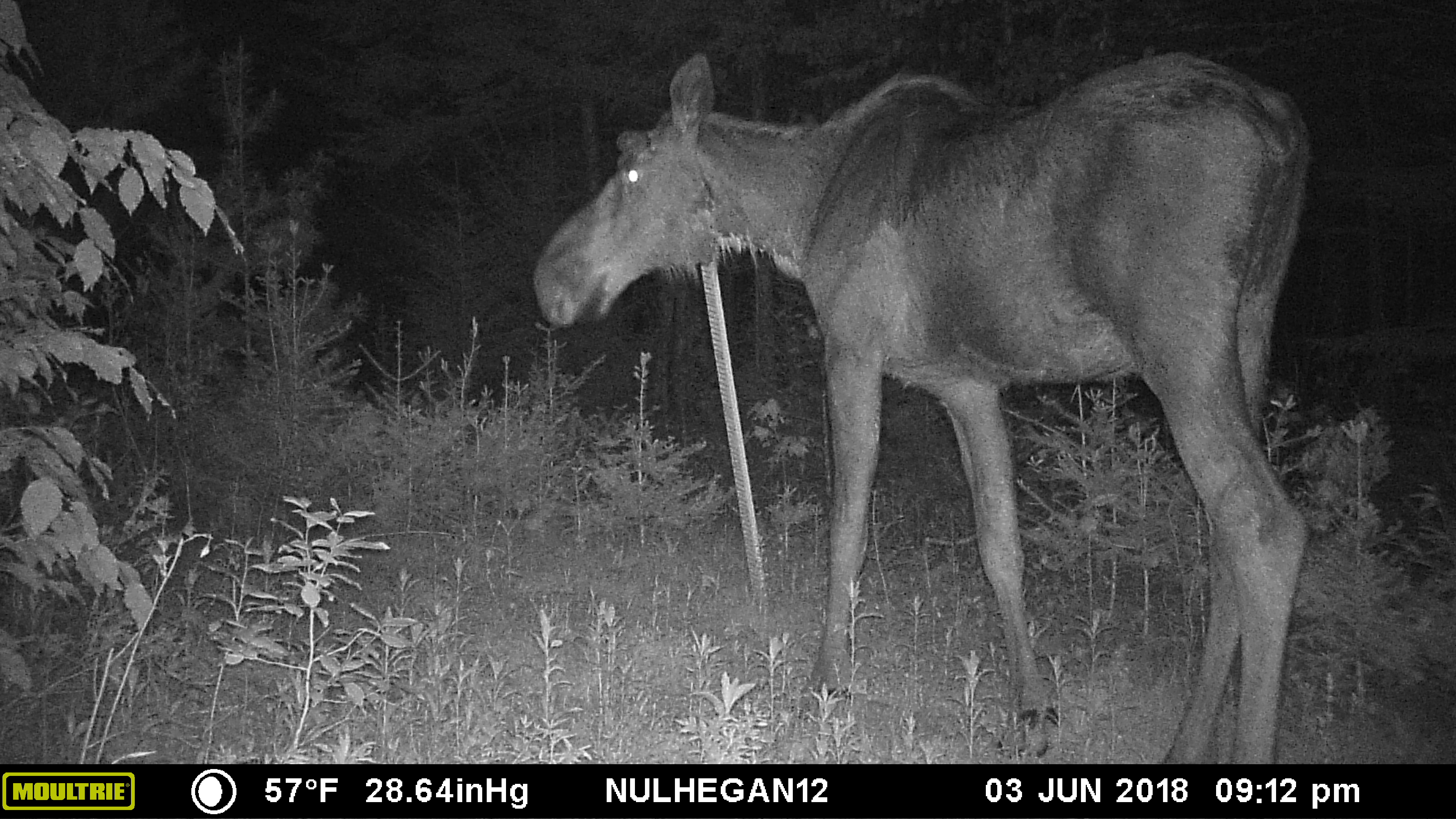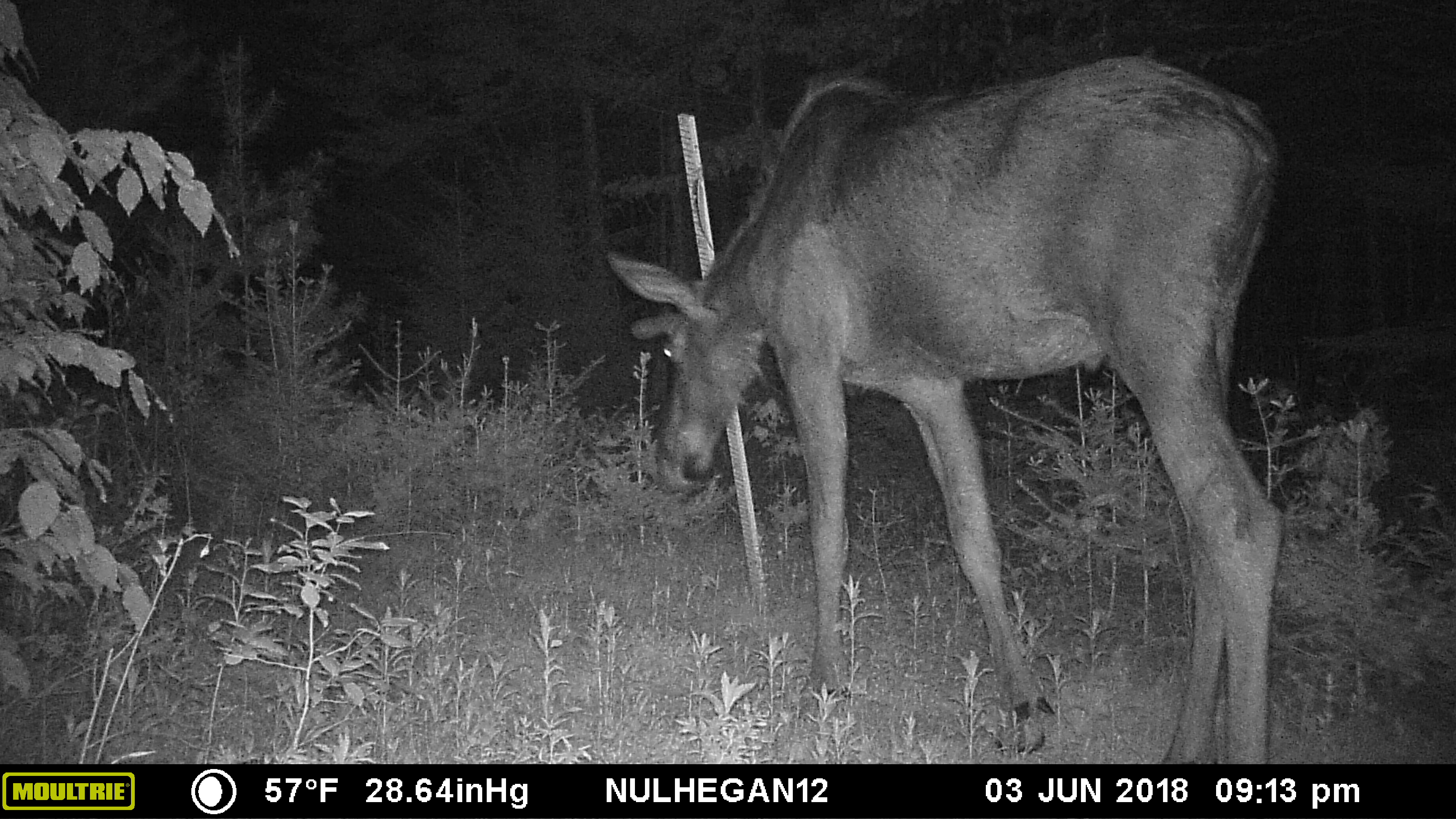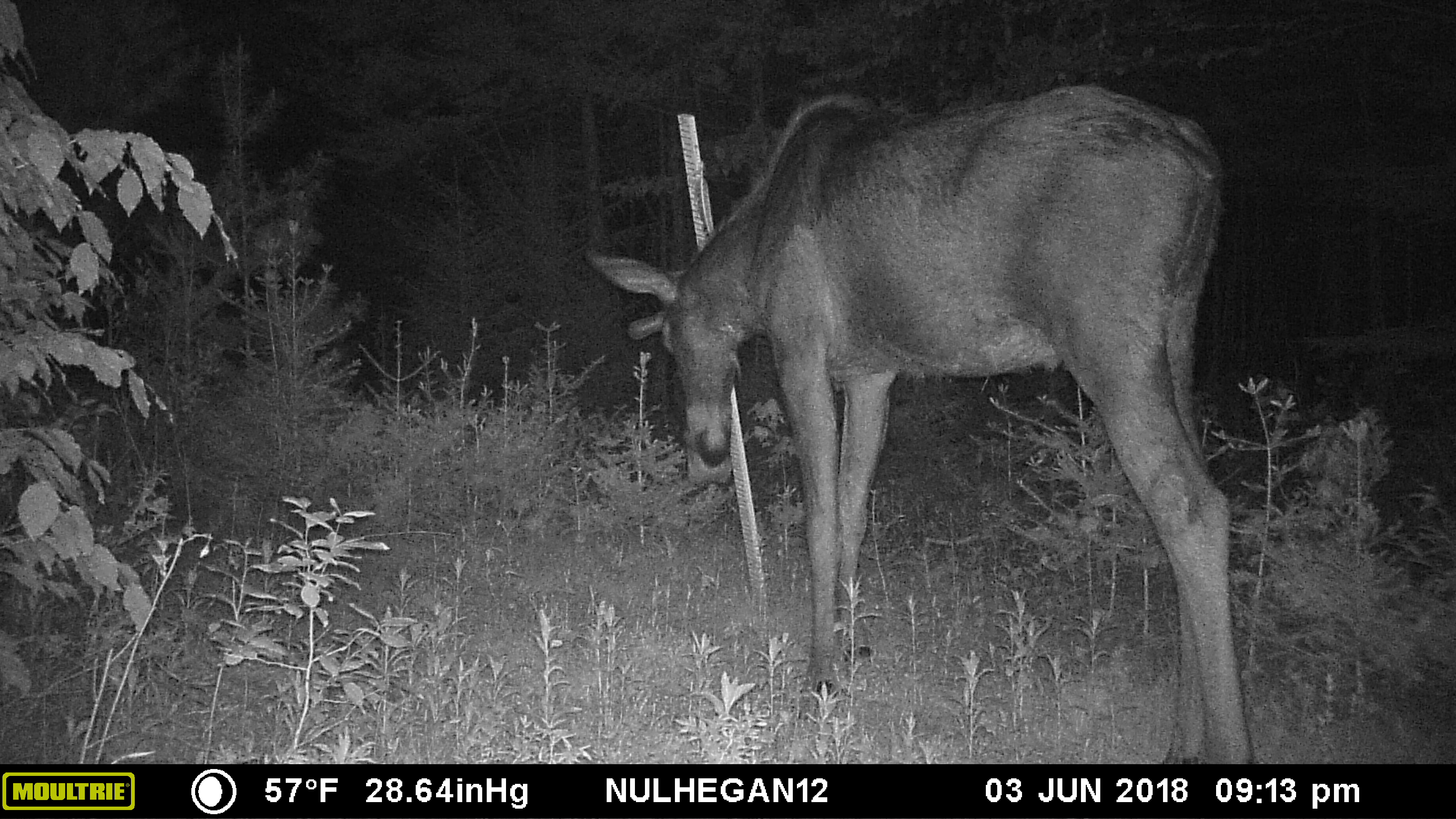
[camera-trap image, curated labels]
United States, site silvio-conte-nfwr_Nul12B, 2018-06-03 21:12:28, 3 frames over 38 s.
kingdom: Animalia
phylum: Chordata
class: Mammalia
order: Artiodactyla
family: Cervidae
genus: Alces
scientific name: Alces alces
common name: moose